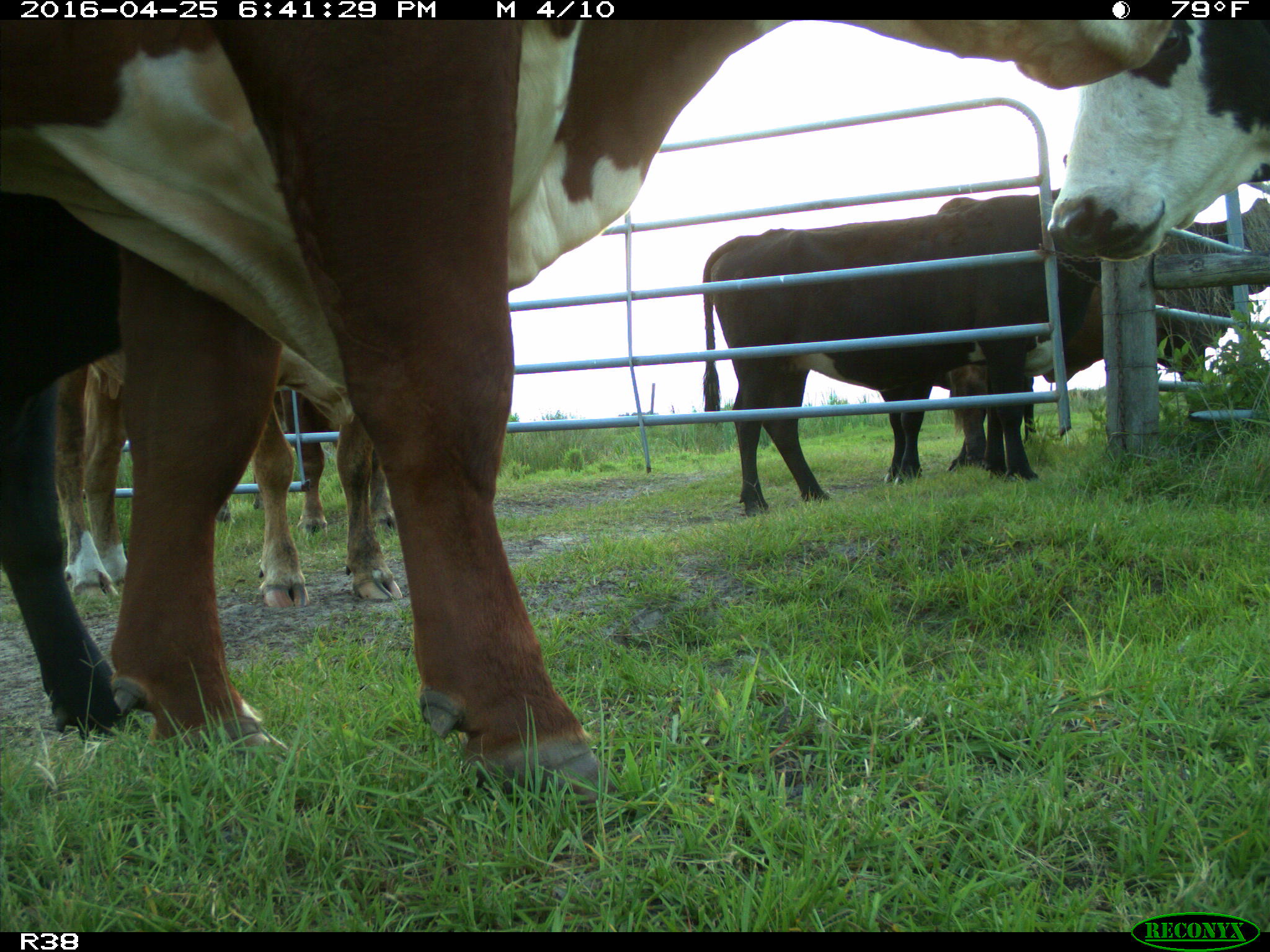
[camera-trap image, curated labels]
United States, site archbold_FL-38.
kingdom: Animalia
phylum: Chordata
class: Mammalia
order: Artiodactyla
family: Bovidae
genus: Bos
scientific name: Bos taurus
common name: domestic cow